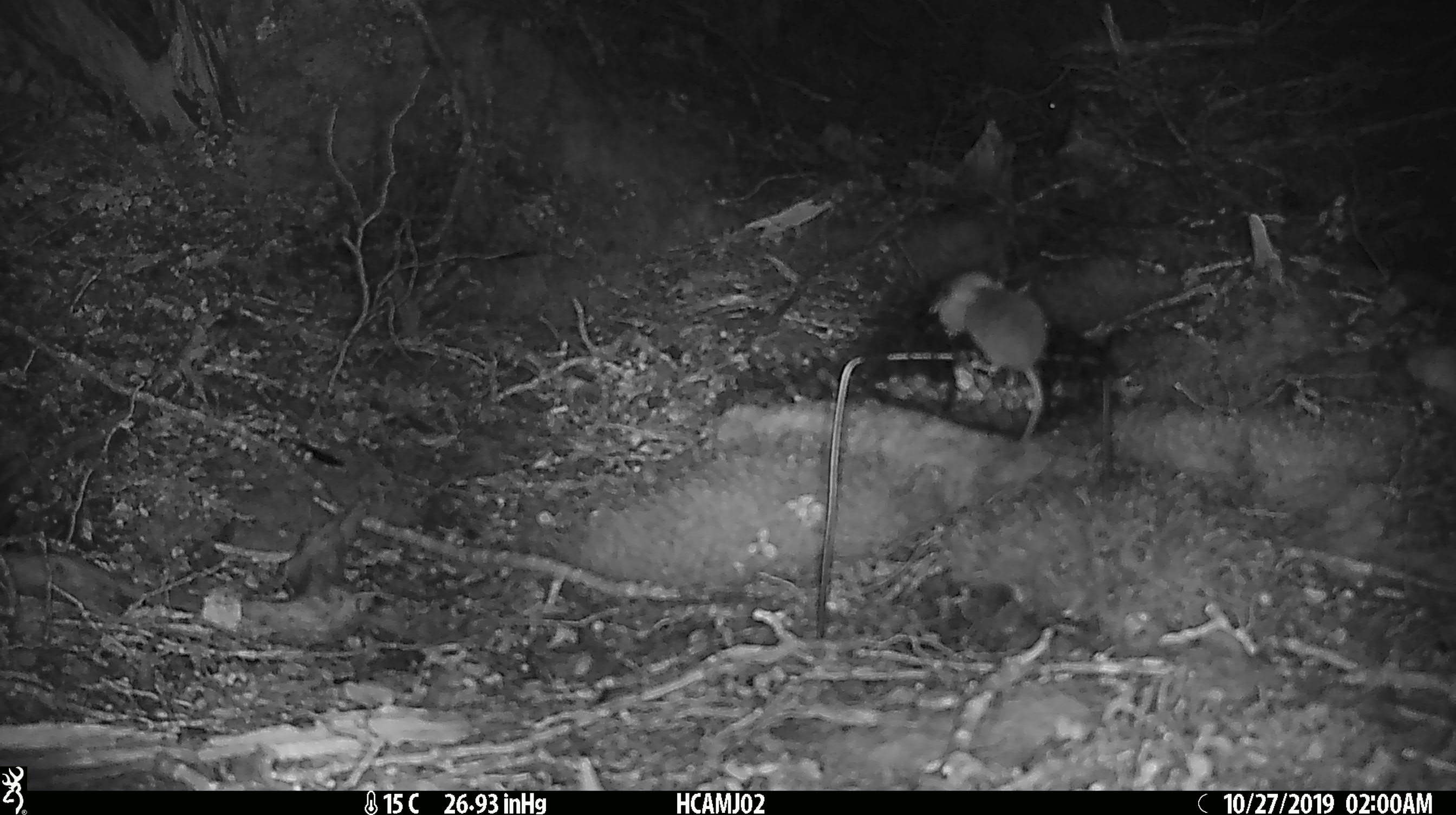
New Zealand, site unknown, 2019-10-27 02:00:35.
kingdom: Animalia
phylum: Chordata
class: Mammalia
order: Rodentia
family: Muridae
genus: Mus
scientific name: Mus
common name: mouse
Mouse (Mus).